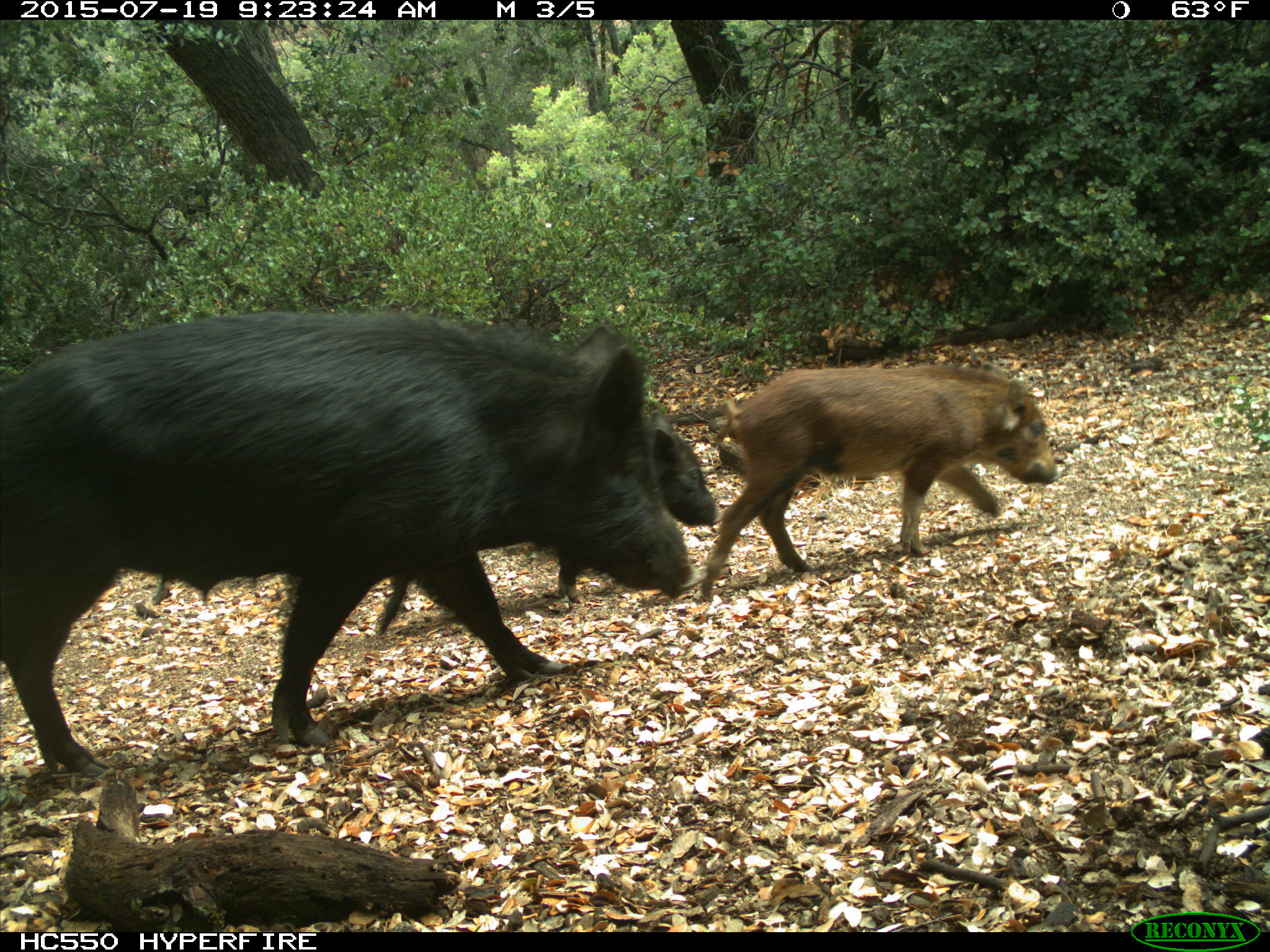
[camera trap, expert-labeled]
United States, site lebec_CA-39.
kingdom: Animalia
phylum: Chordata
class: Mammalia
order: Artiodactyla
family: Suidae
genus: Sus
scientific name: Sus scrofa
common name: wild boar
Sus scrofa (wild boar).